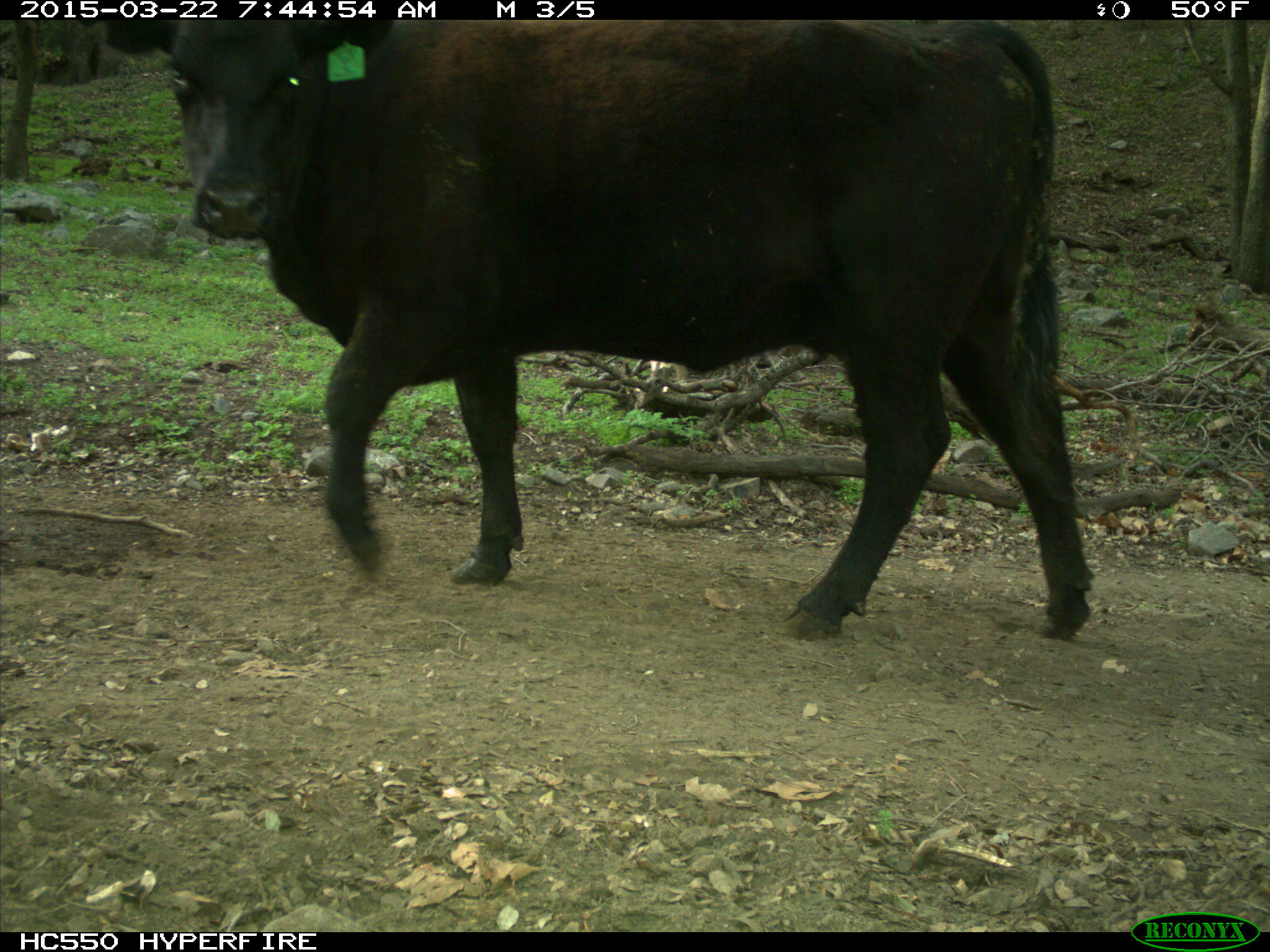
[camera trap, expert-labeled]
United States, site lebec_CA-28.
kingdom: Animalia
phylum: Chordata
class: Mammalia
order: Artiodactyla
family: Bovidae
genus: Bos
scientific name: Bos taurus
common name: domestic cow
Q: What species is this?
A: Bos taurus (domestic cow).